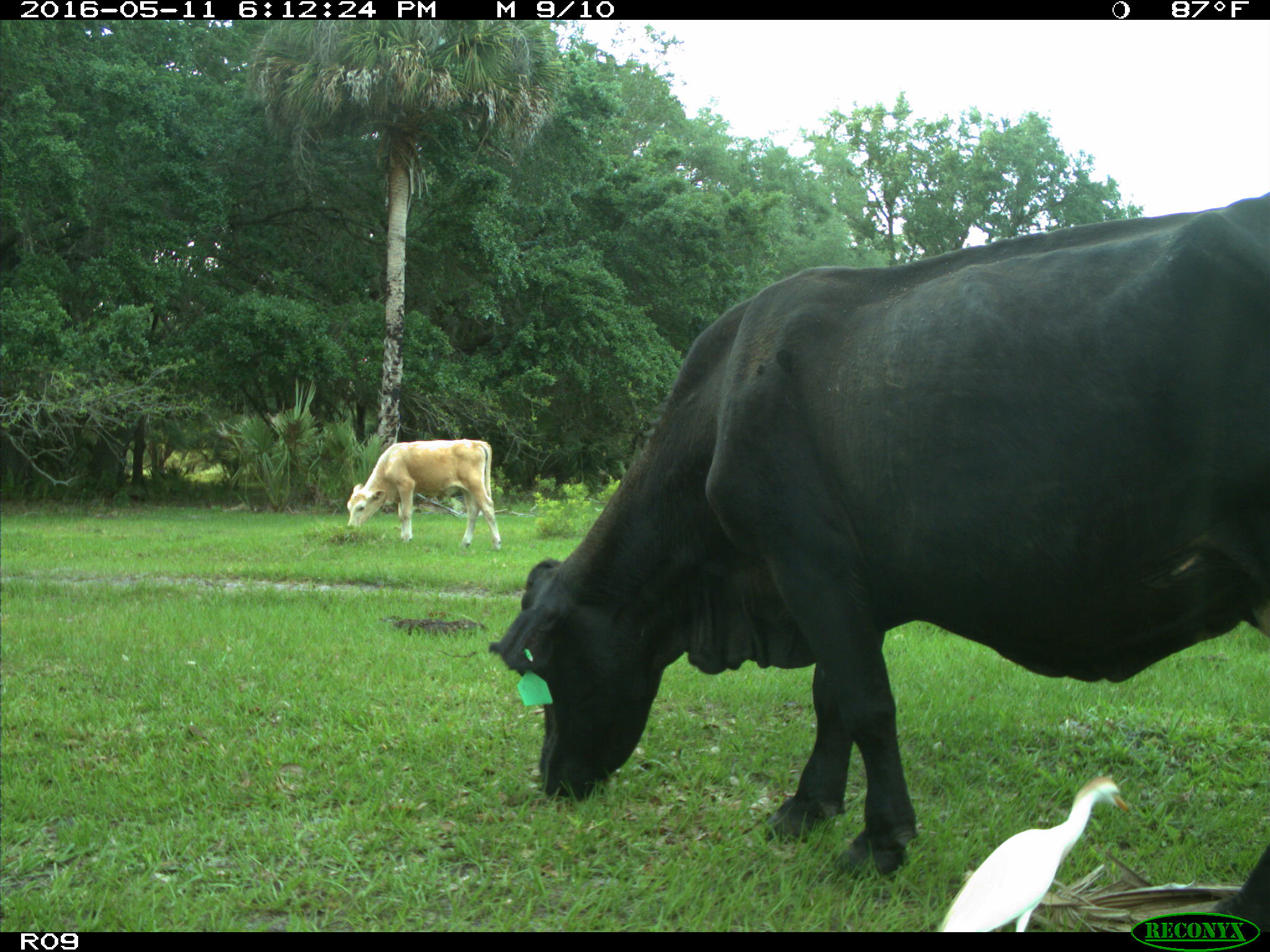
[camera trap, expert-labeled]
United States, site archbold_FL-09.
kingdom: Animalia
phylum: Chordata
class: Mammalia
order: Artiodactyla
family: Bovidae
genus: Bos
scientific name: Bos taurus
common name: domestic cow